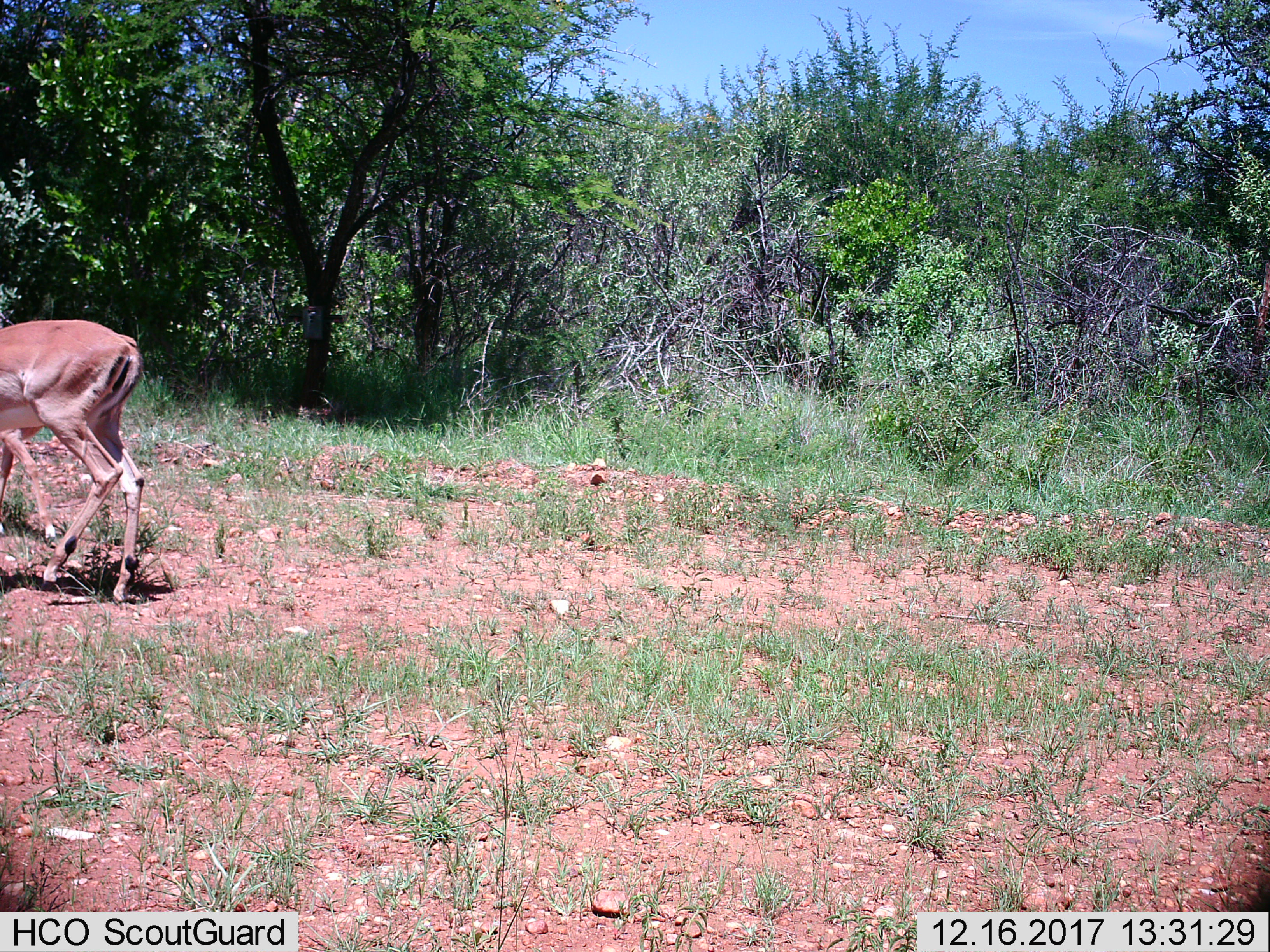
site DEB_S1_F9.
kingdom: Animalia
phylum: Chordata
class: Mammalia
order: Artiodactyla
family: Bovidae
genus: Aepyceros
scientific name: Aepyceros melampus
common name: impala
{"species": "impala (Aepyceros melampus)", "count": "1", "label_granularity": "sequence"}